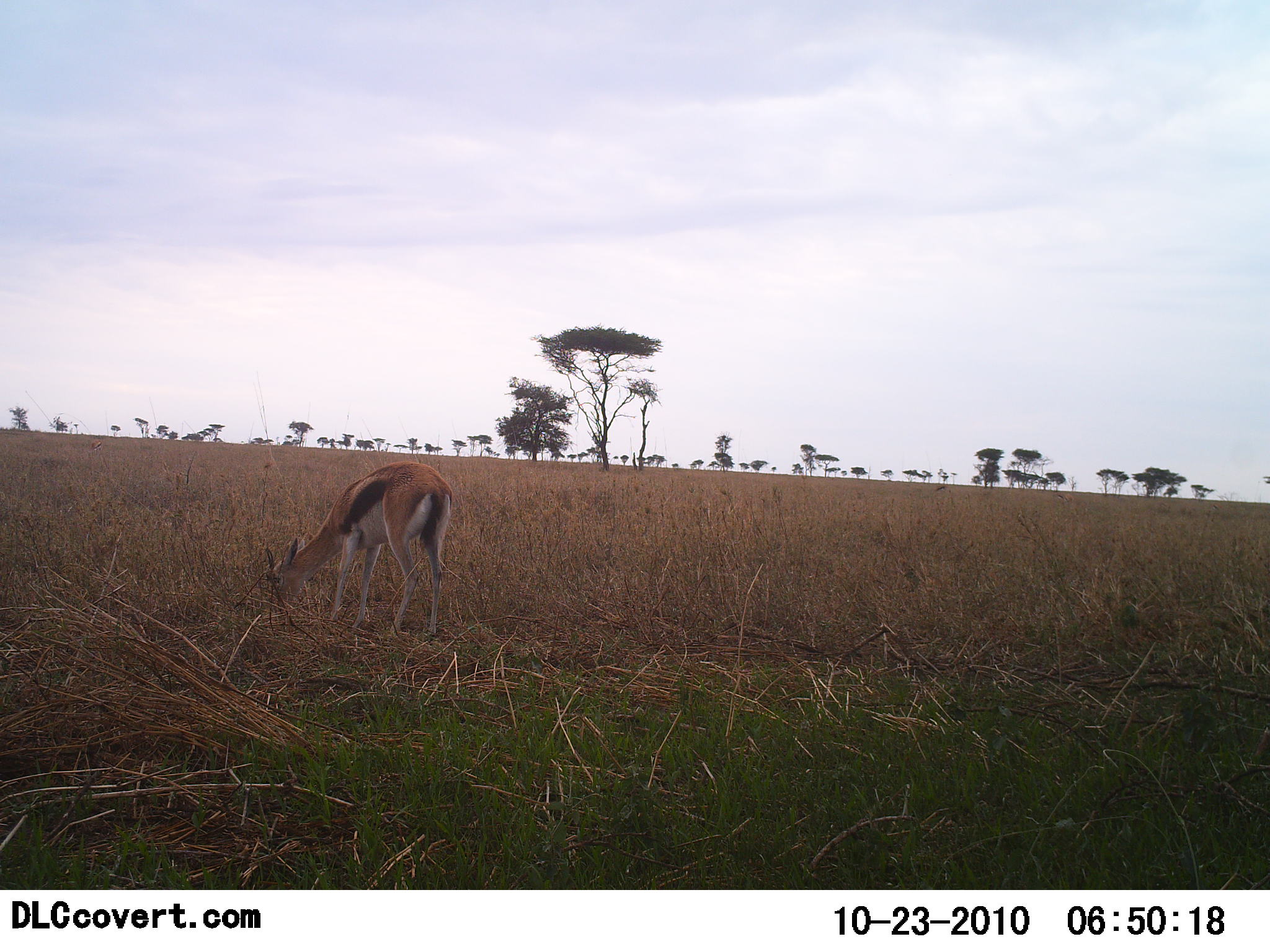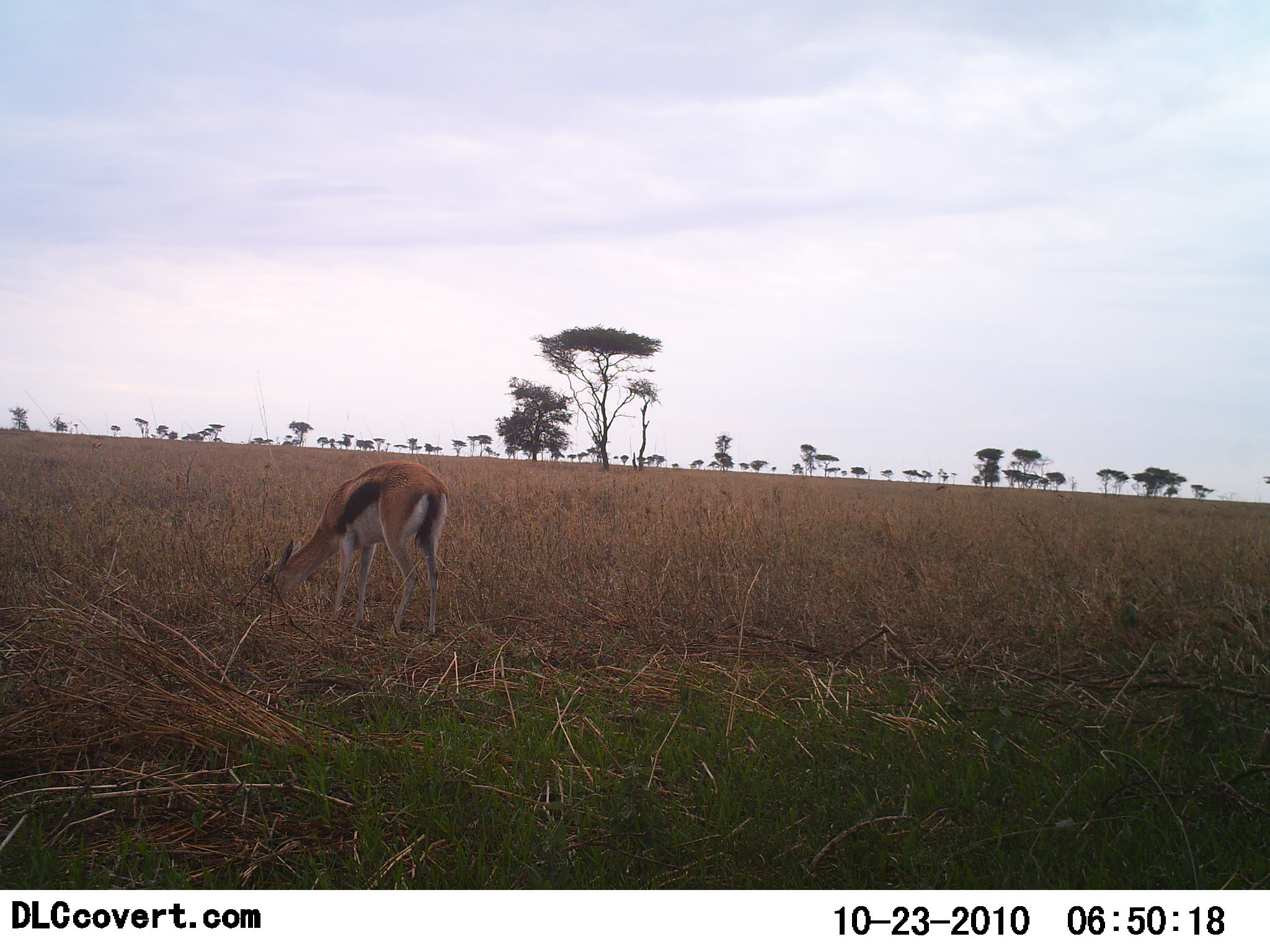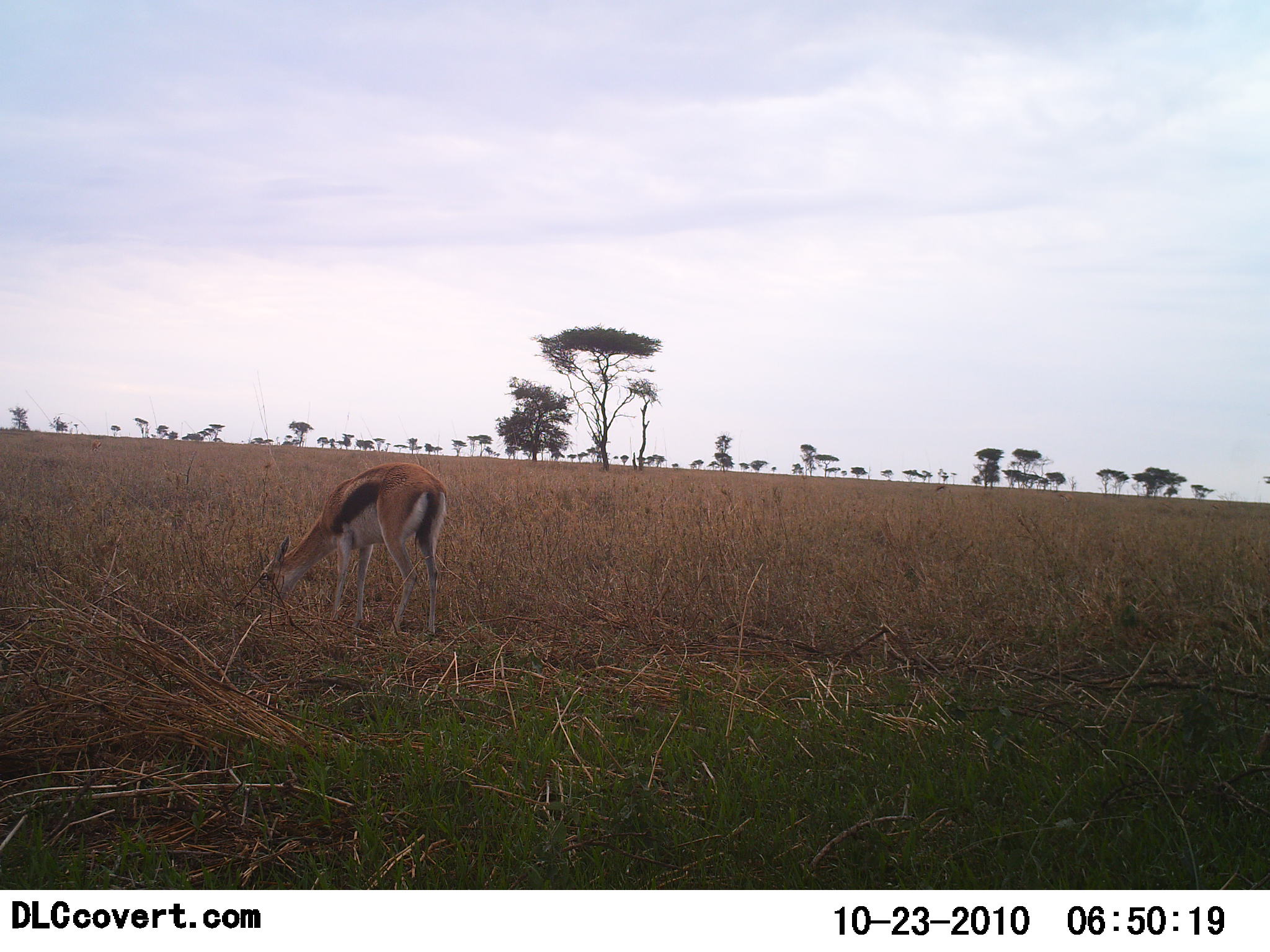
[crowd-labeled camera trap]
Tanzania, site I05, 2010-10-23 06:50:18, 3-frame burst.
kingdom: Animalia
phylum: Chordata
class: Mammalia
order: Artiodactyla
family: Bovidae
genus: Eudorcas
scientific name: Eudorcas thomsonii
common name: thomson's gazelle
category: gazellethomsons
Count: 1.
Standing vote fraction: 14%.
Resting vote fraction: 0%.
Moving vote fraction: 0%.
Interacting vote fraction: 0%.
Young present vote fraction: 0%.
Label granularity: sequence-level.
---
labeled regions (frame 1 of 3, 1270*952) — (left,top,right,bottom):
animal: (263,461,454,641)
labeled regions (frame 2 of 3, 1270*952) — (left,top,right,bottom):
animal: (258,460,450,642)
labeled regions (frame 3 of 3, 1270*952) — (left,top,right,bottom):
animal: (258,461,449,640)